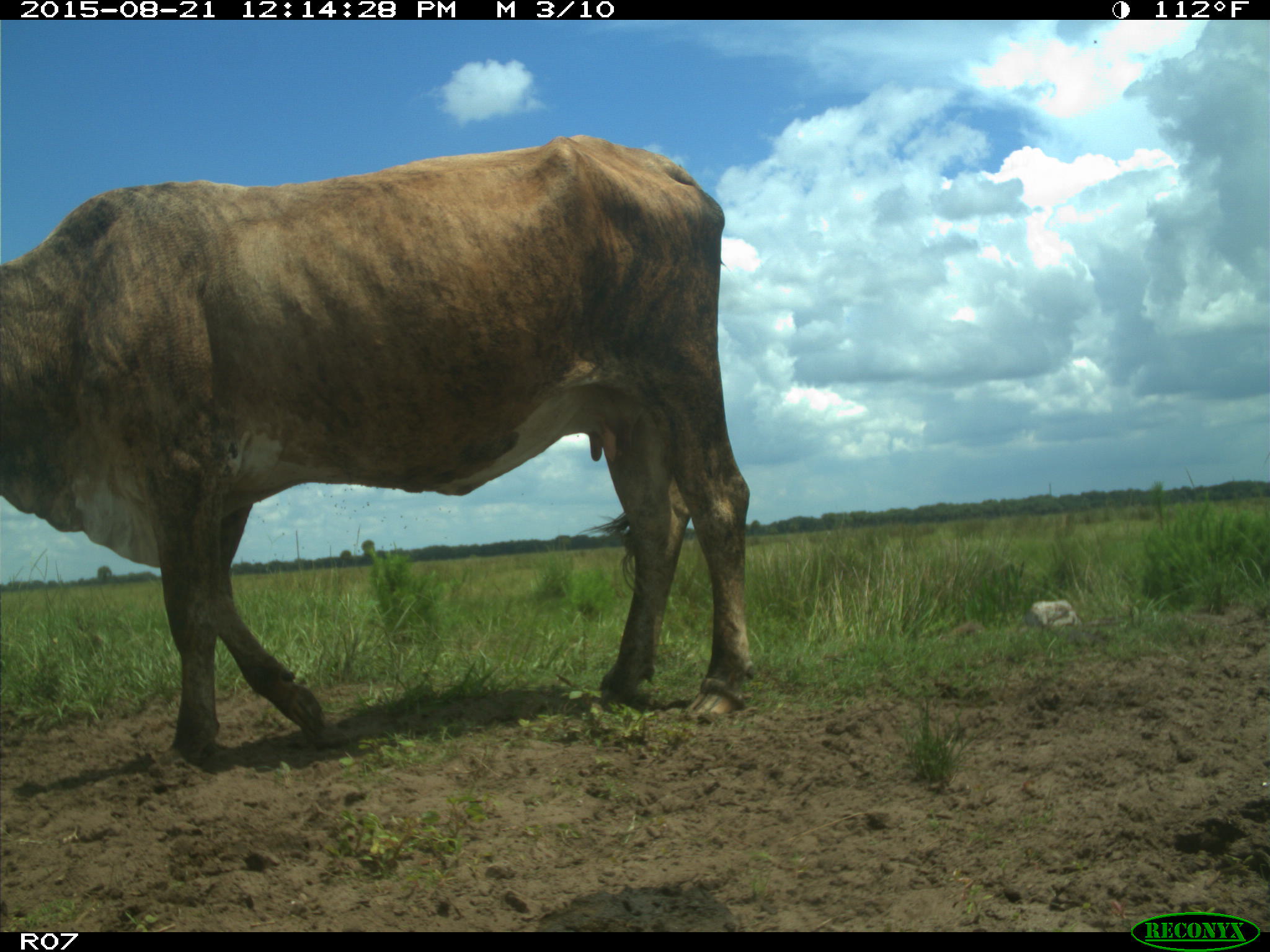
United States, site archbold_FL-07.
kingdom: Animalia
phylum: Chordata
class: Mammalia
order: Artiodactyla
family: Bovidae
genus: Bos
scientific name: Bos taurus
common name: domestic cow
Bos taurus (domestic cow).